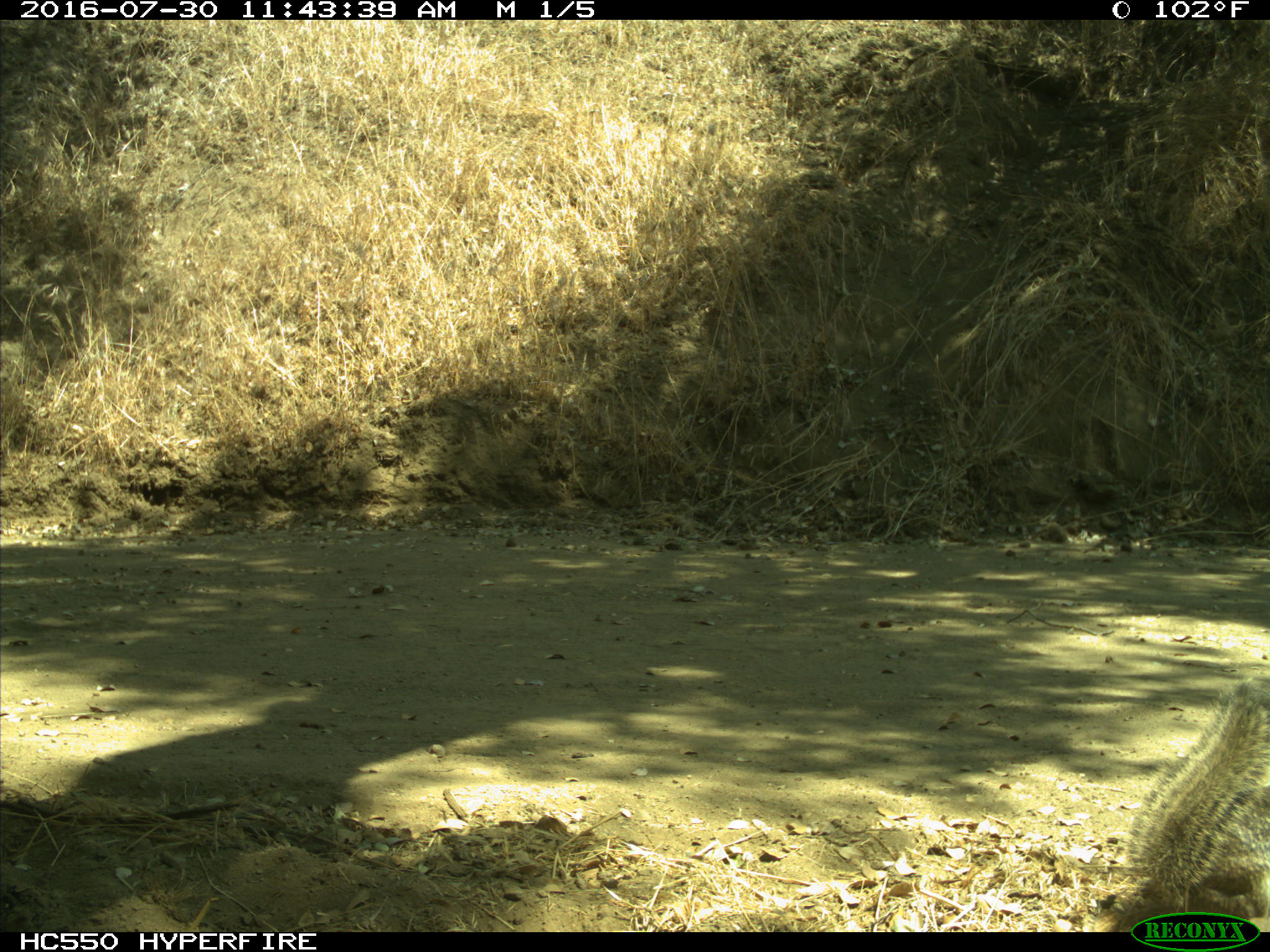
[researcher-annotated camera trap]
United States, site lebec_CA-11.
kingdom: Animalia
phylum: Chordata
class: Mammalia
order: Rodentia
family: Sciuridae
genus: Otospermophilus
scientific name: Otospermophilus beecheyi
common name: california ground squirrel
Otospermophilus beecheyi (california ground squirrel).